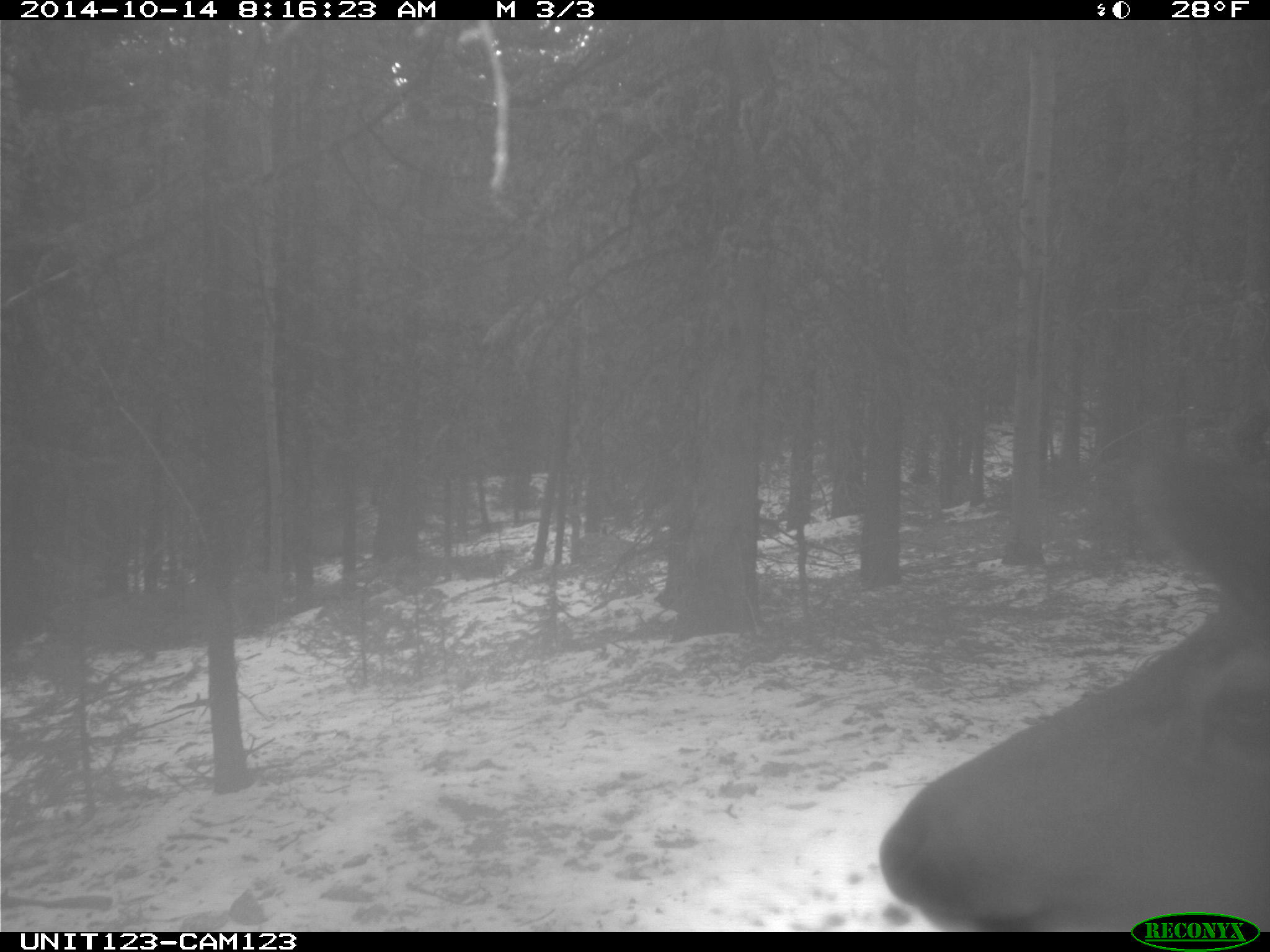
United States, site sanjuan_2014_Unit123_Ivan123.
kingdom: Animalia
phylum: Chordata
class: Mammalia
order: Artiodactyla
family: Cervidae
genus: Cervus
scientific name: Cervus elaphus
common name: red deer